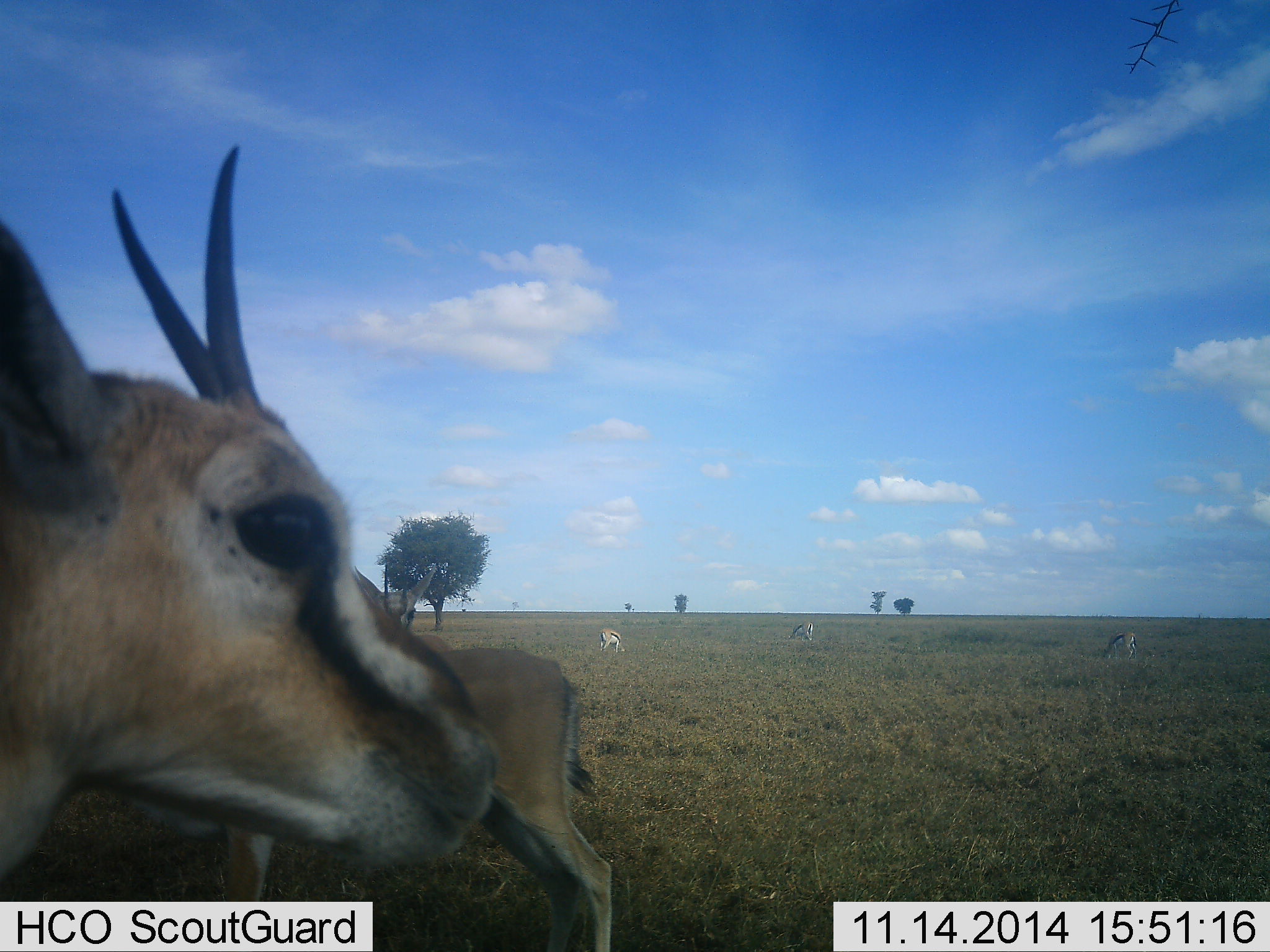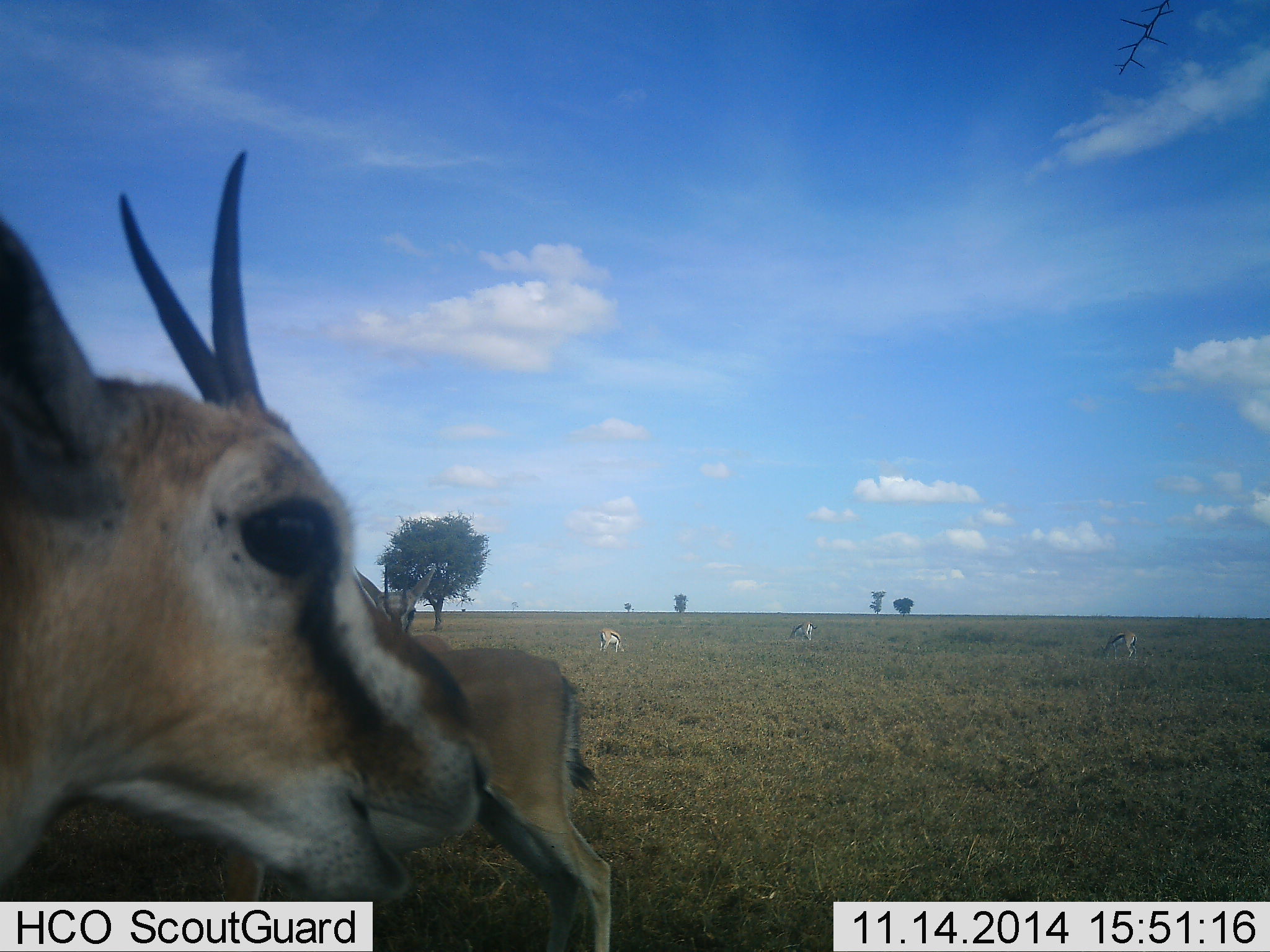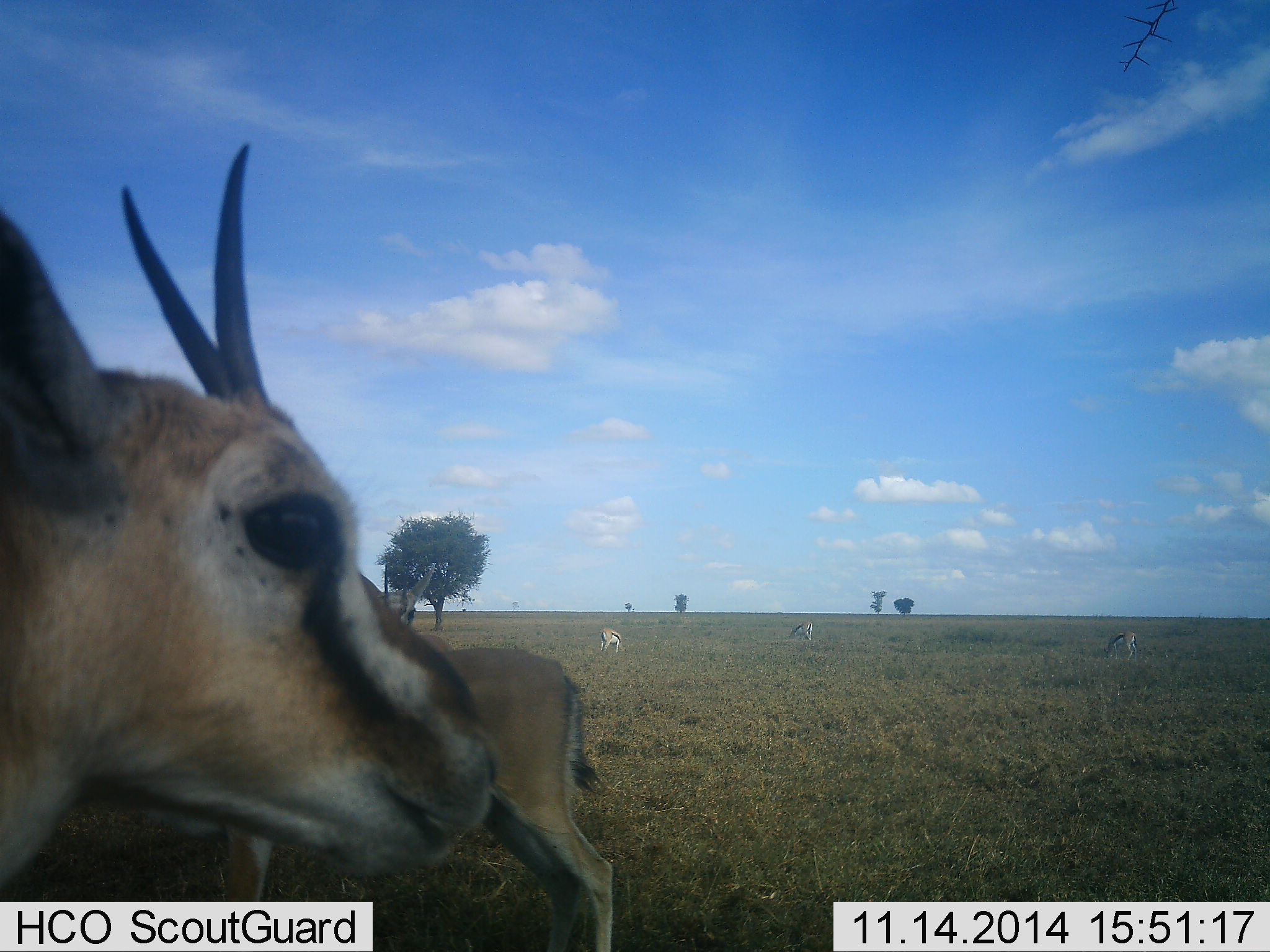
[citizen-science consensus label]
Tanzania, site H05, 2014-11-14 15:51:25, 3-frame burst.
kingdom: Animalia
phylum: Chordata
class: Mammalia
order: Artiodactyla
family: Bovidae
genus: Eudorcas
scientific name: Eudorcas thomsonii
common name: thomson's gazelle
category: gazellethomsons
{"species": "gazellethomsons (thomson's gazelle) (Eudorcas thomsonii)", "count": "5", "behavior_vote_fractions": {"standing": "60%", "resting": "10%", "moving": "10%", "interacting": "0%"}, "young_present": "0%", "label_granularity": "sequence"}